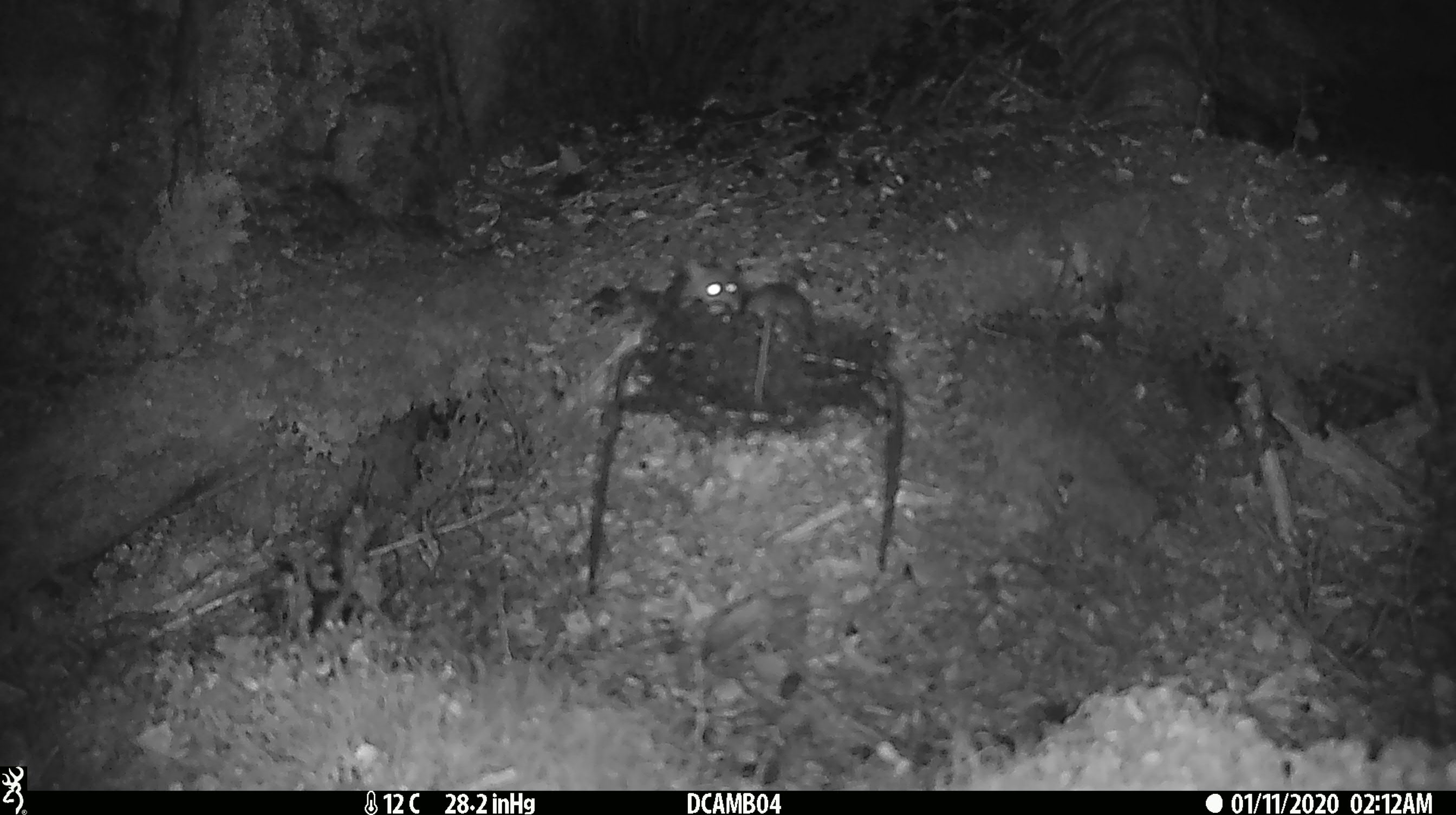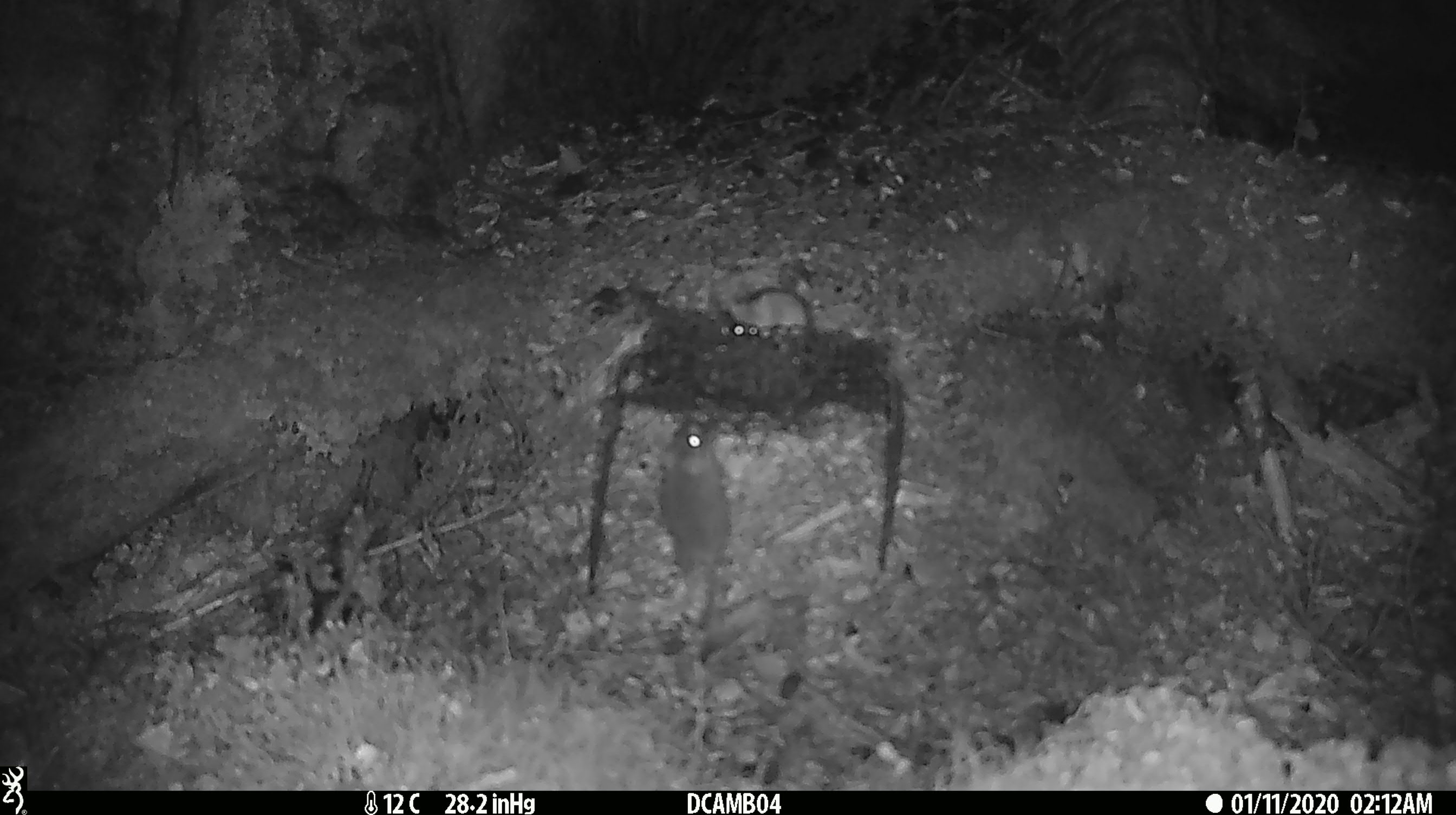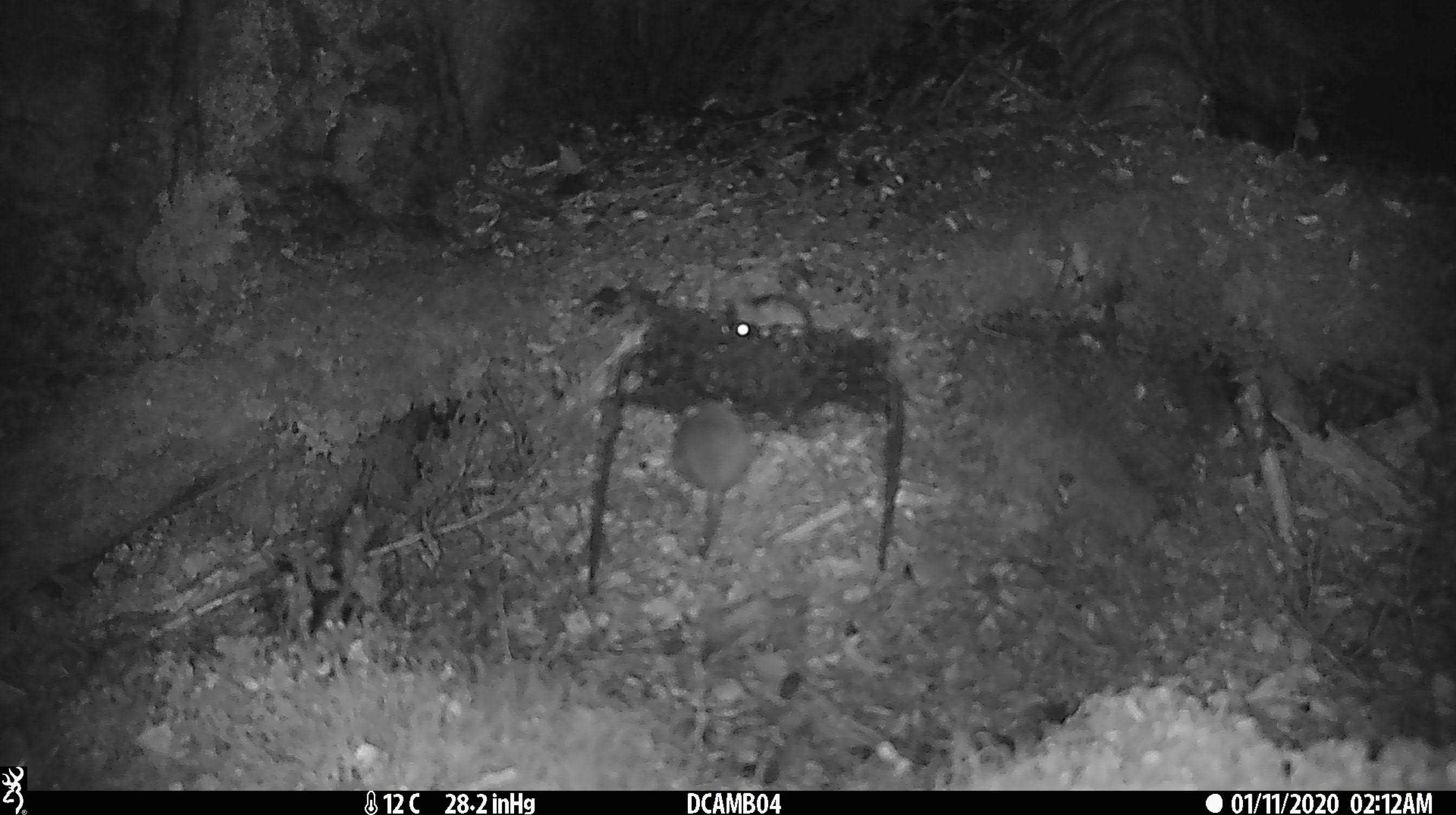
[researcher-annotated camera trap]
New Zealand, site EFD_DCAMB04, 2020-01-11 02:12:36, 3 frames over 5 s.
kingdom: Animalia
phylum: Chordata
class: Mammalia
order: Rodentia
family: Muridae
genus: Mus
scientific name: Mus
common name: mouse